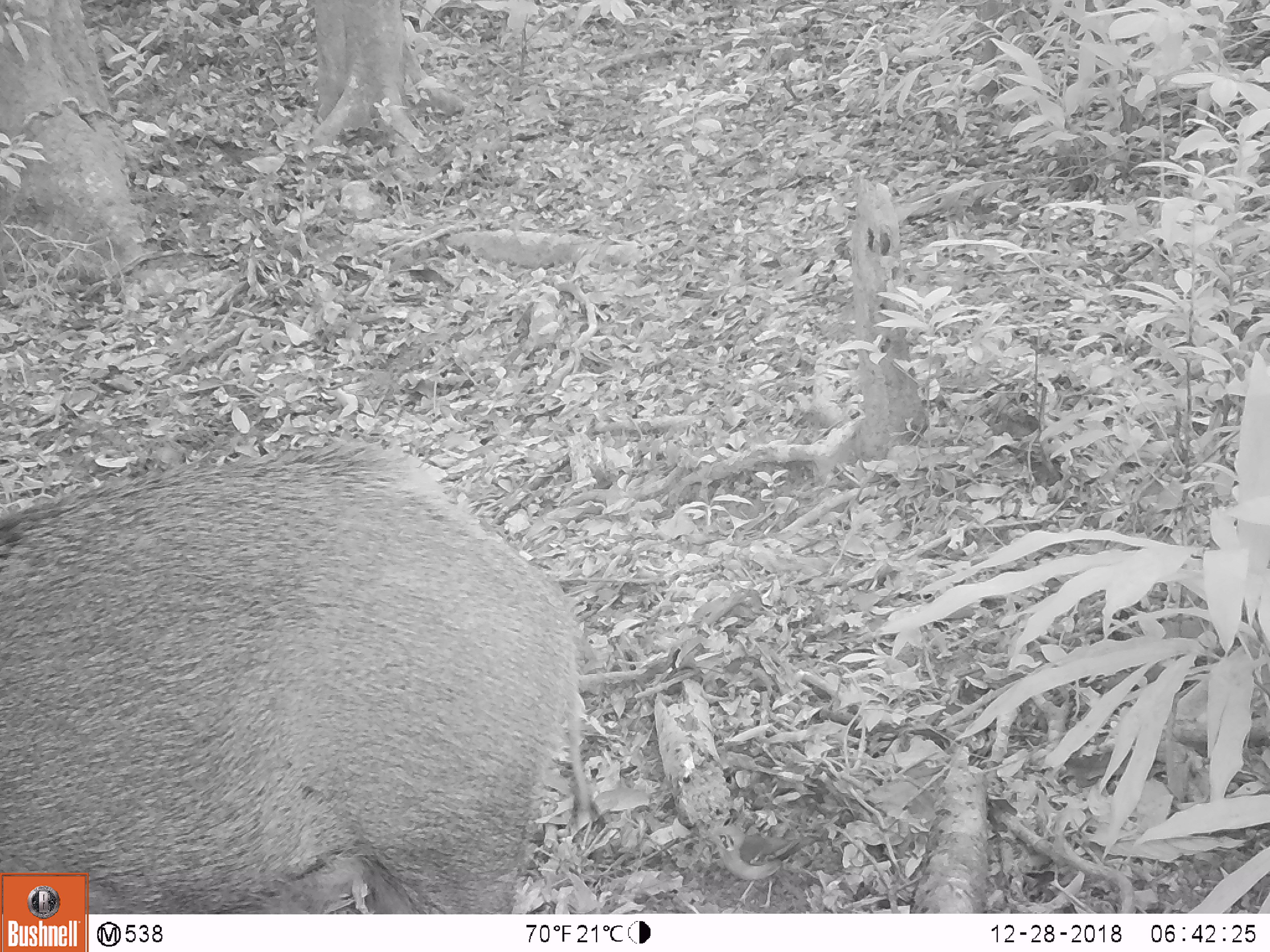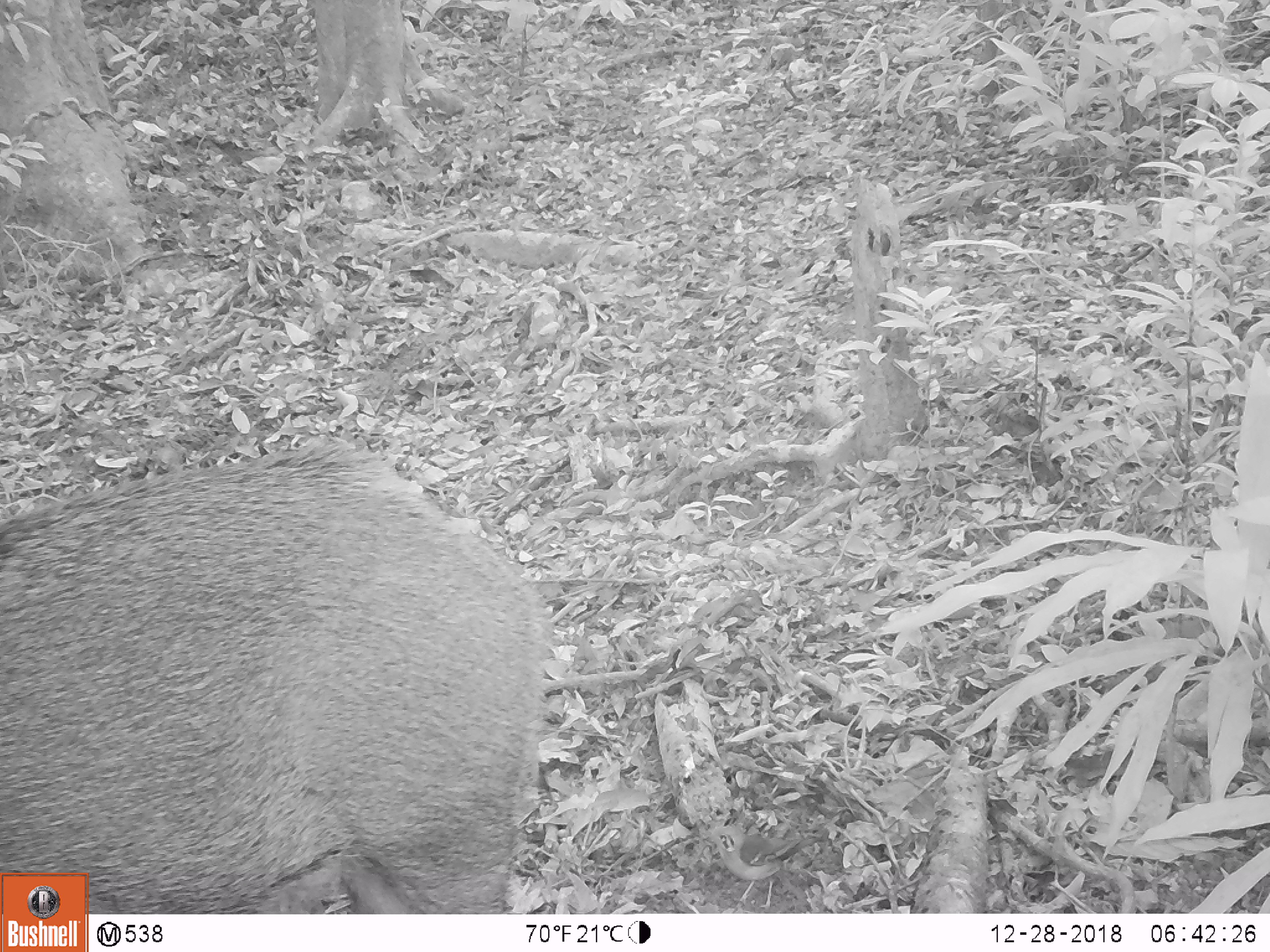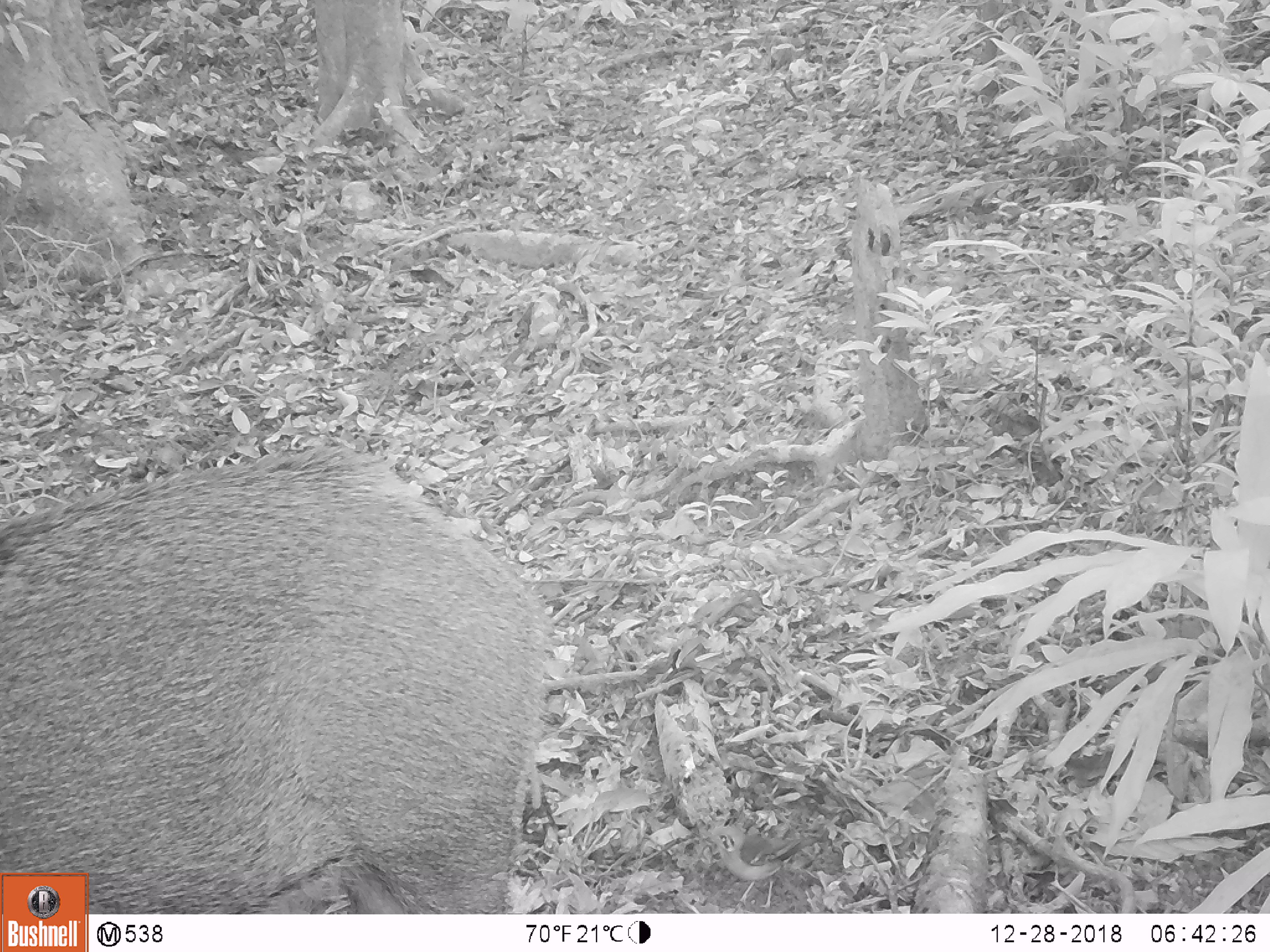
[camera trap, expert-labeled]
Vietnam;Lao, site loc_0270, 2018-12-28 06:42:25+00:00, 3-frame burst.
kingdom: Animalia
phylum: Chordata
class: Mammalia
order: Artiodactyla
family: Suidae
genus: Sus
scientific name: Sus scrofa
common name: eurasian wild pig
Eurasian wild pig (Sus scrofa). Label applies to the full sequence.